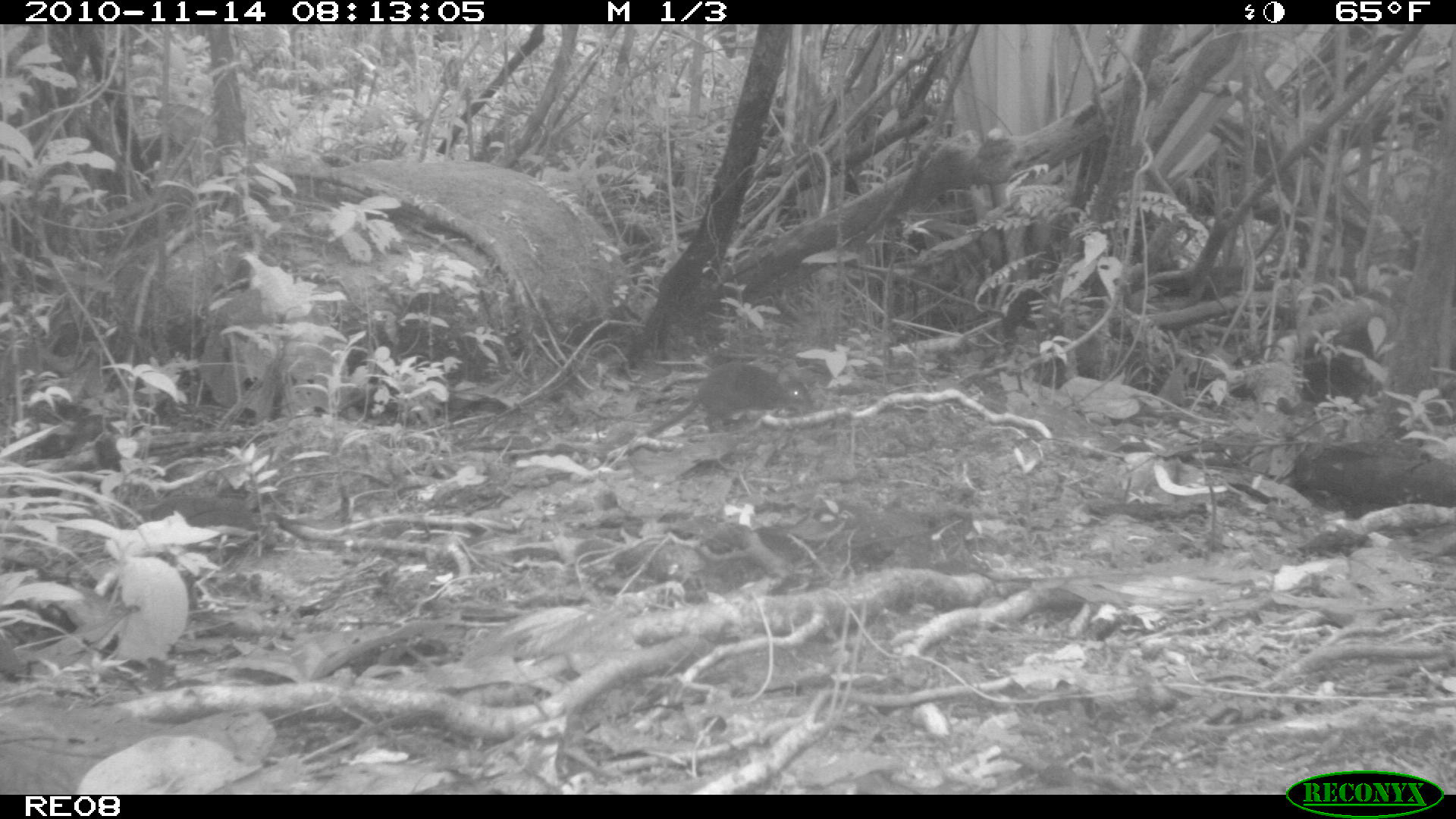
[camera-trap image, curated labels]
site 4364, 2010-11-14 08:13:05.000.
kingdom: Animalia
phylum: Chordata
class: Mammalia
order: Rodentia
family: Muridae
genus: Rattus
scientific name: Rattus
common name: rodent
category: unknown rat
Unknown rat (rodent) (Rattus), count 1.